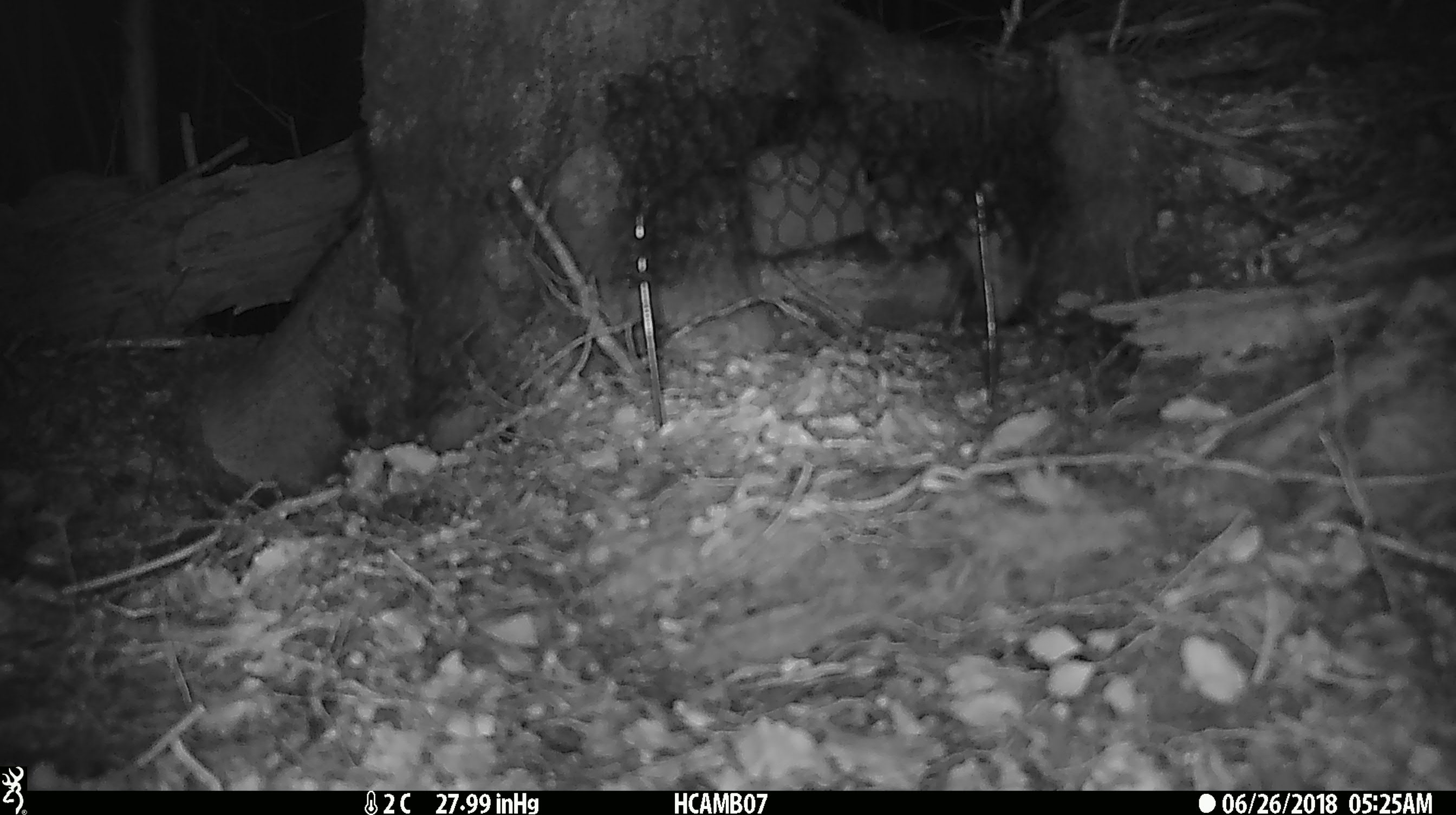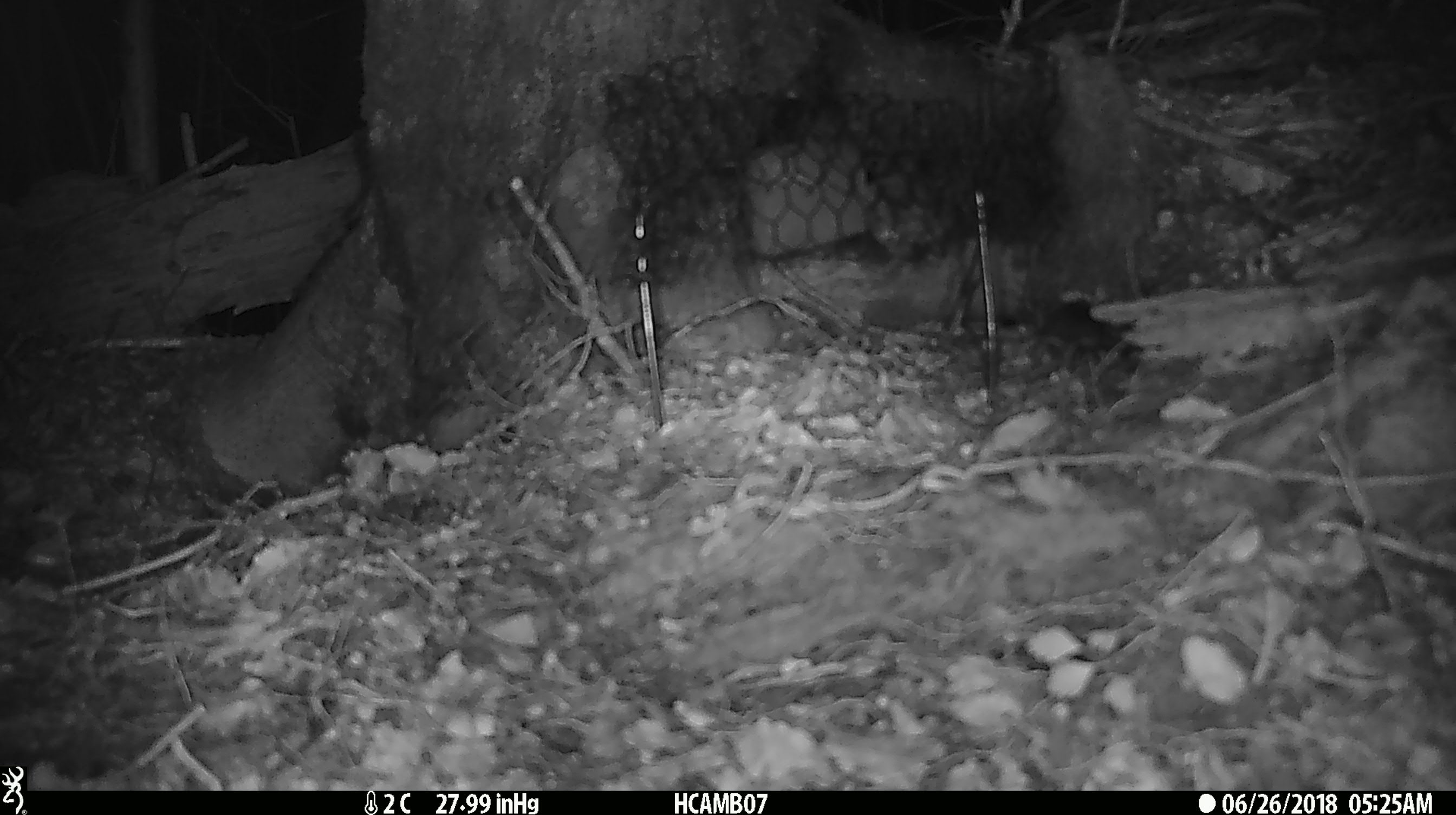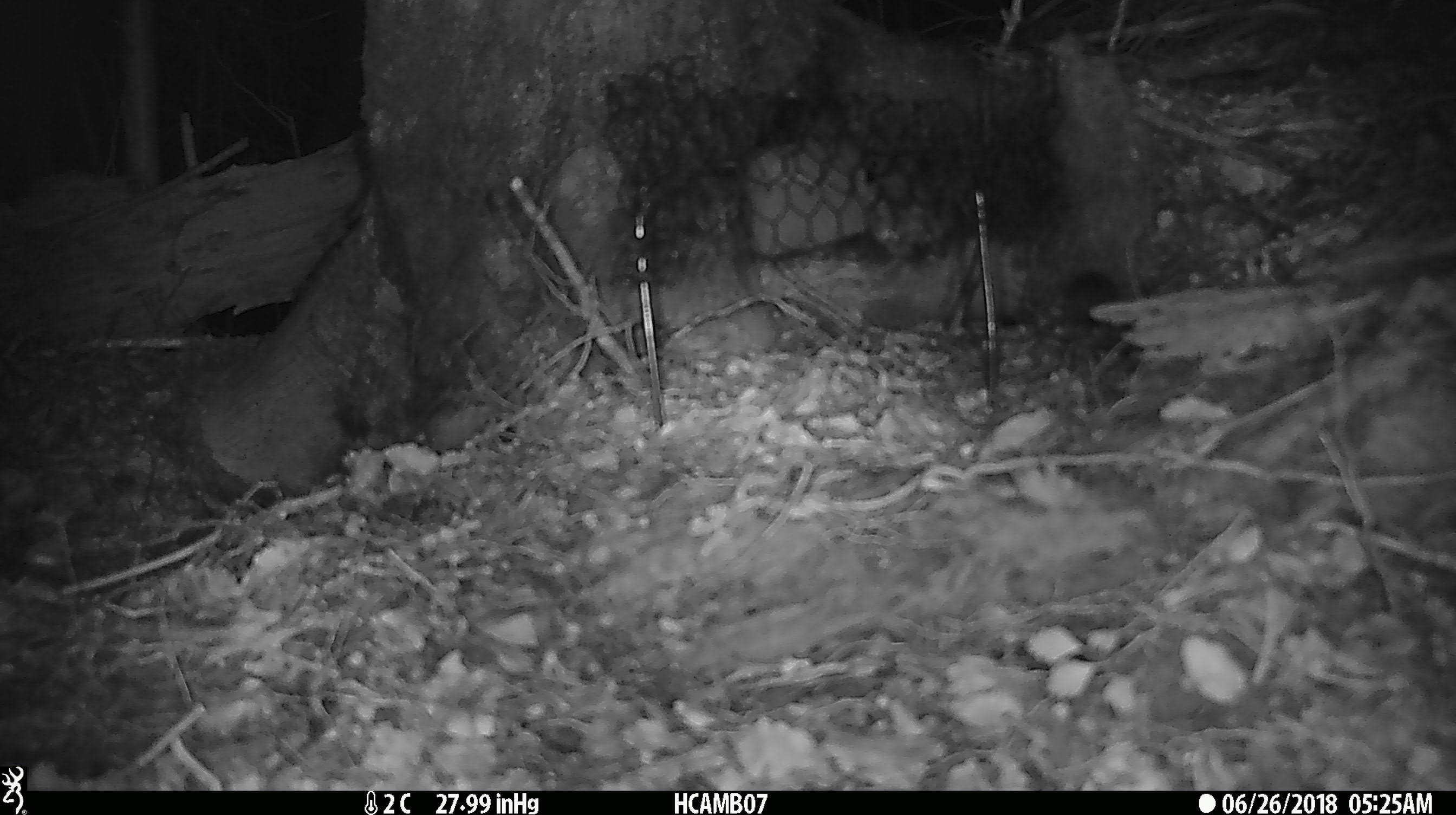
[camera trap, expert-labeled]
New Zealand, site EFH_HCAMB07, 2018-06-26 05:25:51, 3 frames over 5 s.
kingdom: Animalia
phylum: Chordata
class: Mammalia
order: Rodentia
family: Muridae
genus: Mus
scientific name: Mus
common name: mouse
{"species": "mouse (Mus)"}